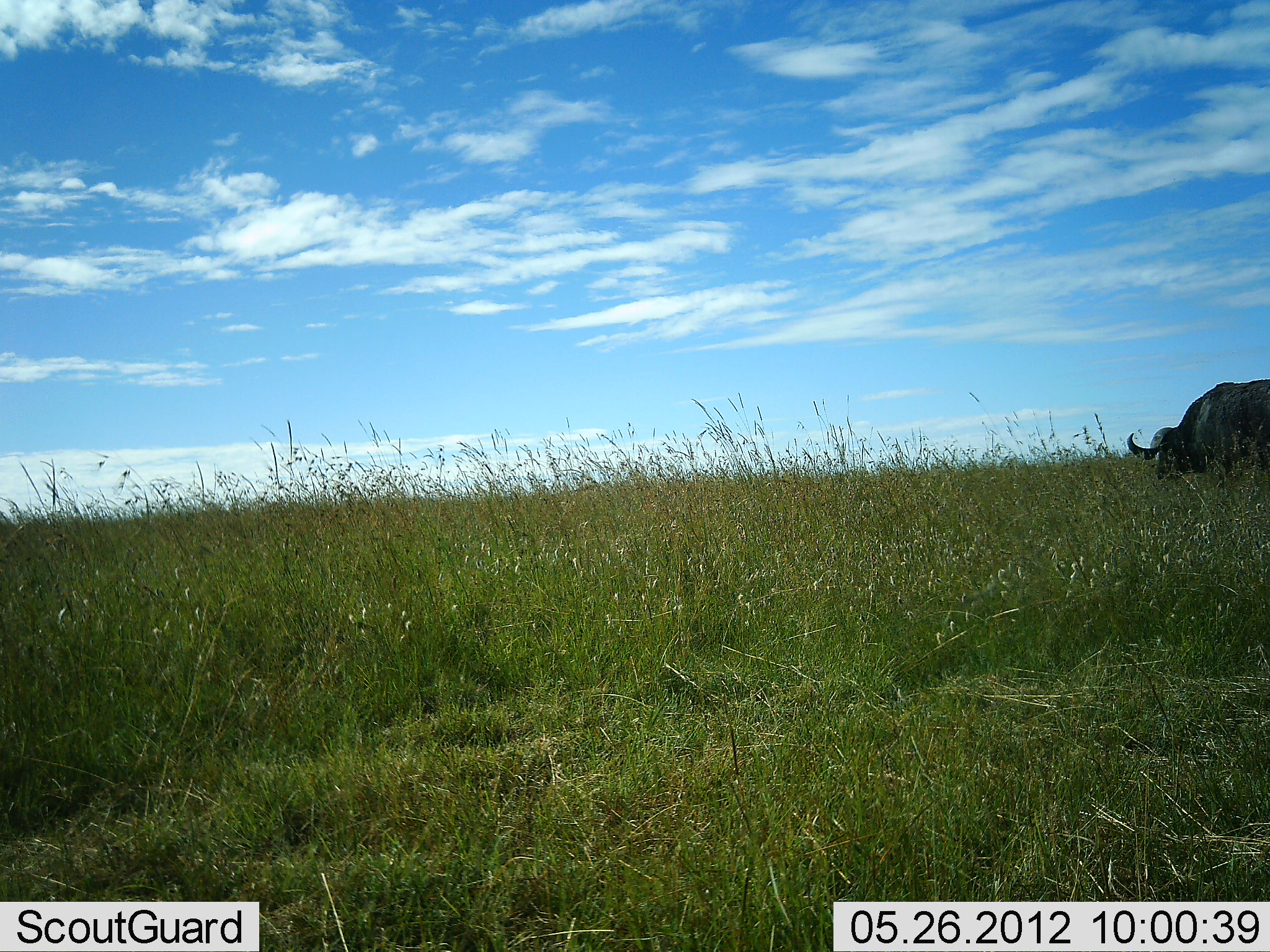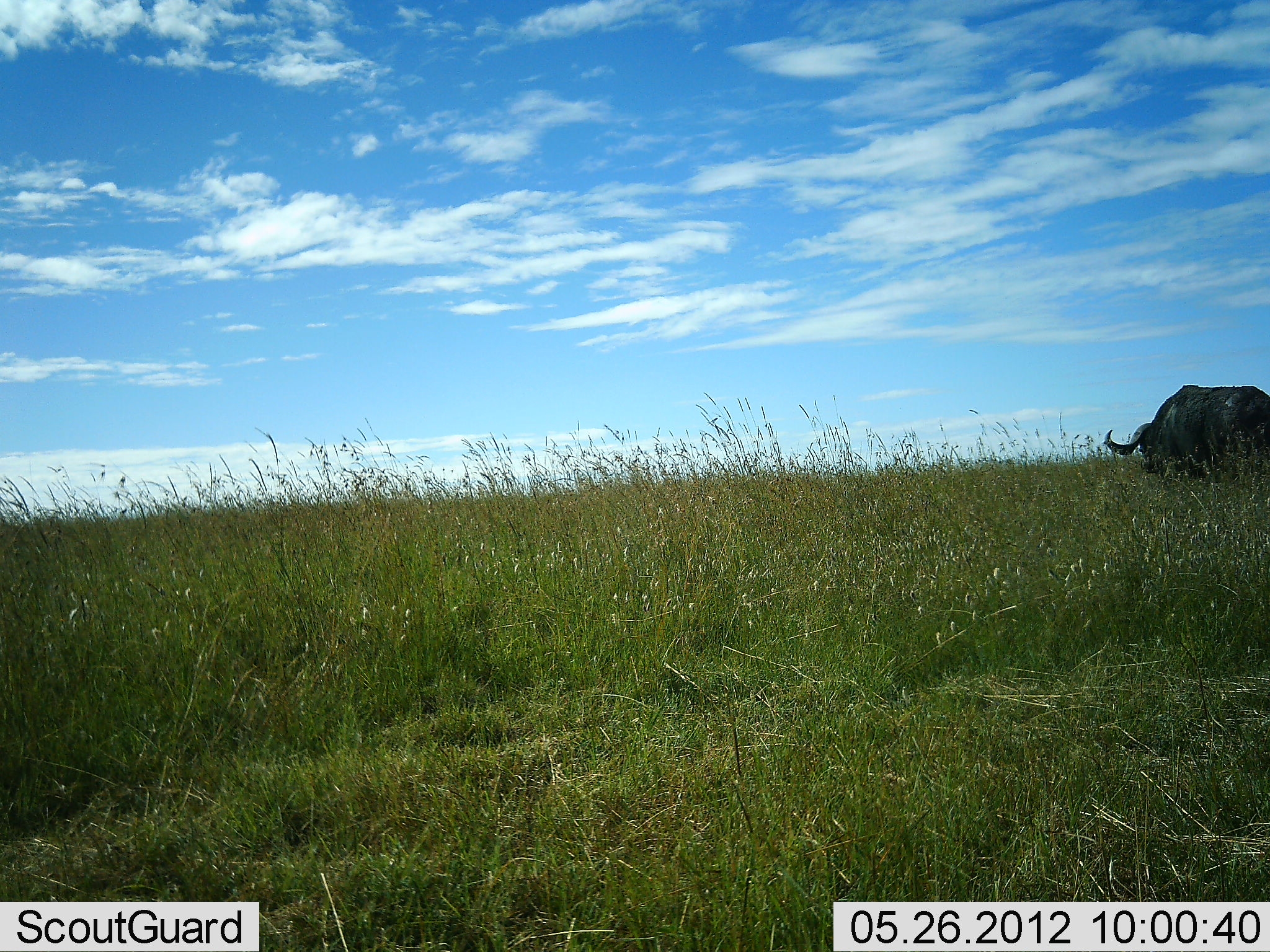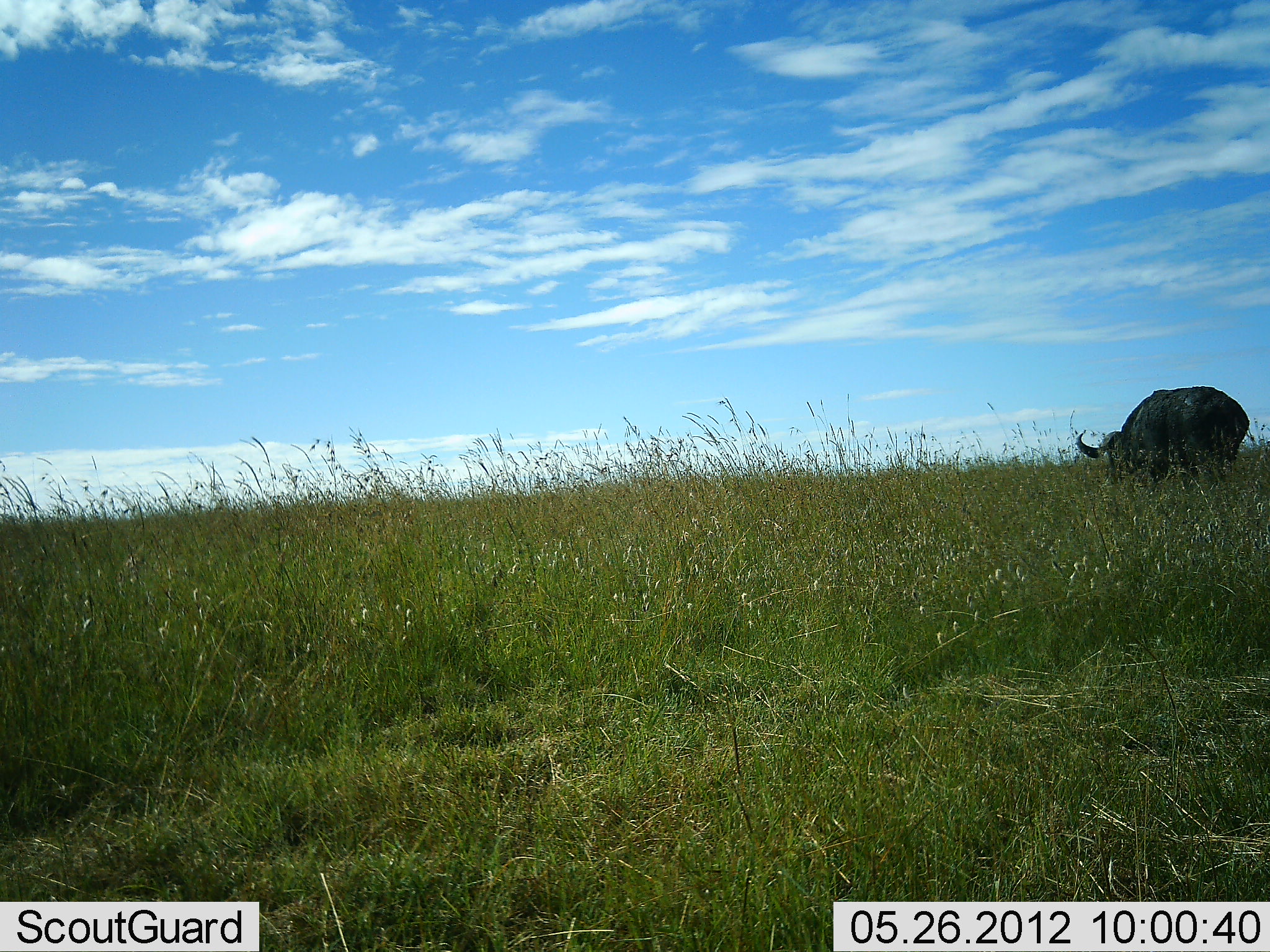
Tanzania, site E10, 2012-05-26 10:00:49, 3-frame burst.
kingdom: Animalia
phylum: Chordata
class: Mammalia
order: Artiodactyla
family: Bovidae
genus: Syncerus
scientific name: Syncerus caffer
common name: cape buffalo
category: buffalo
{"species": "buffalo (cape buffalo) (Syncerus caffer)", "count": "1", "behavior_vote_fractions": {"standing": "0%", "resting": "0%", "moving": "80%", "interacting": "0%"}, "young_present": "0%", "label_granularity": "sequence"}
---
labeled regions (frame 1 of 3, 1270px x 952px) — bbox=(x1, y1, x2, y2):
animal: bbox=(1126, 376, 1270, 494)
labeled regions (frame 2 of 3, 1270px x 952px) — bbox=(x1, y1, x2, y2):
animal: bbox=(1104, 383, 1270, 491)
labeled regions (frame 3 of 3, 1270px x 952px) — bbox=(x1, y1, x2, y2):
animal: bbox=(1075, 385, 1252, 496)